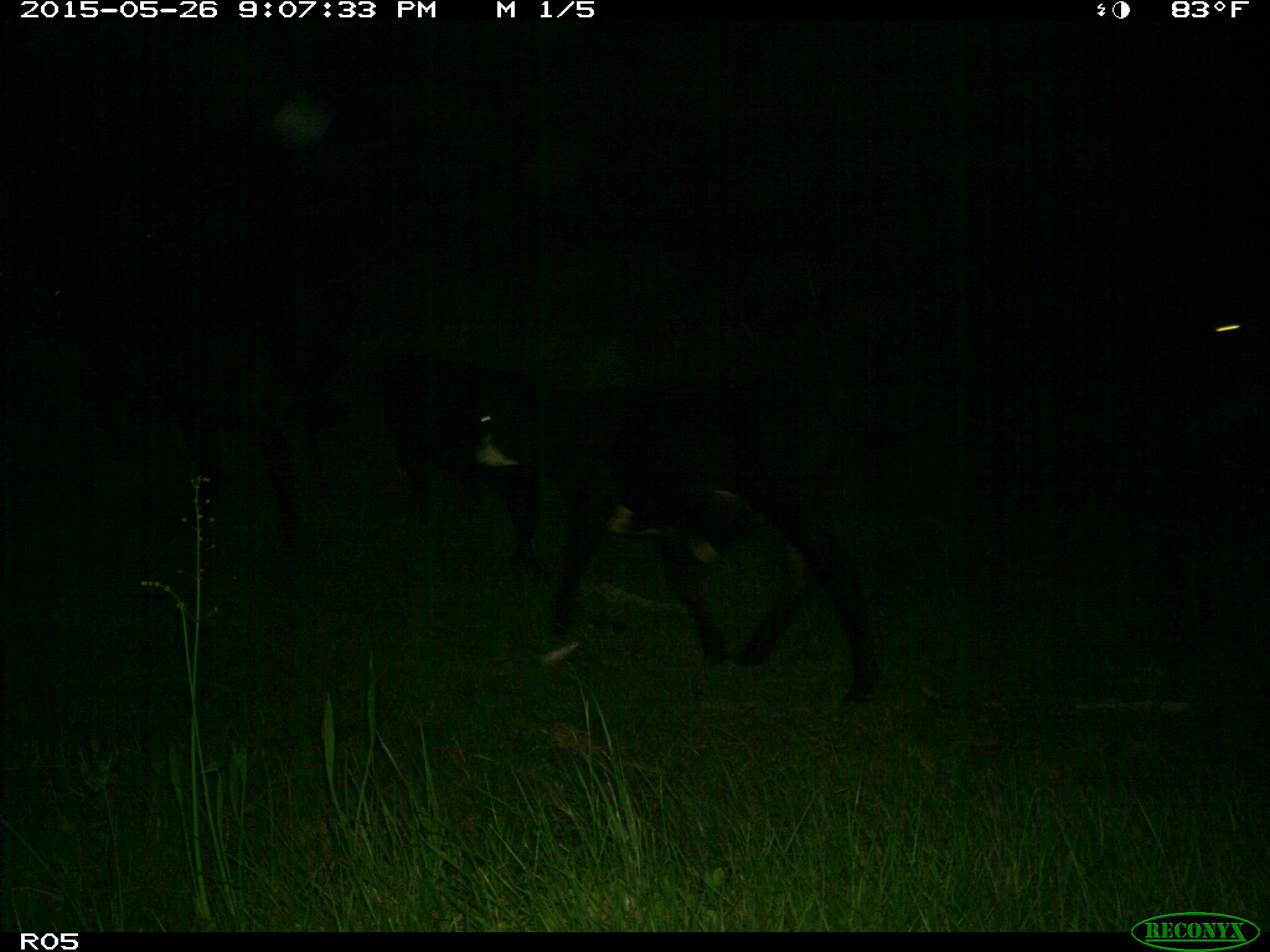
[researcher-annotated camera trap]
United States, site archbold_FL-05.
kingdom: Animalia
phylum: Chordata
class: Mammalia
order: Artiodactyla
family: Bovidae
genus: Bos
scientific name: Bos taurus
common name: domestic cow